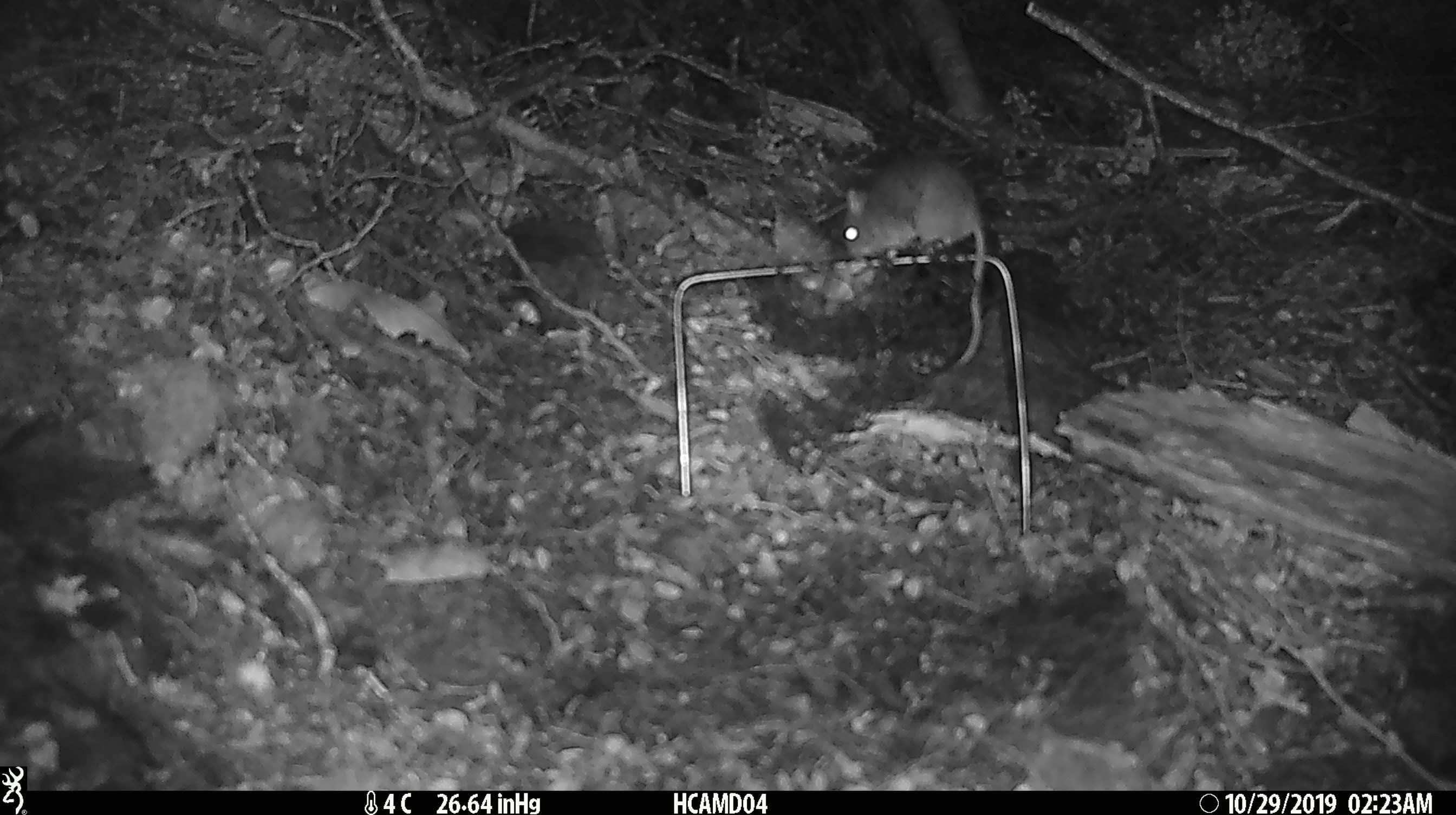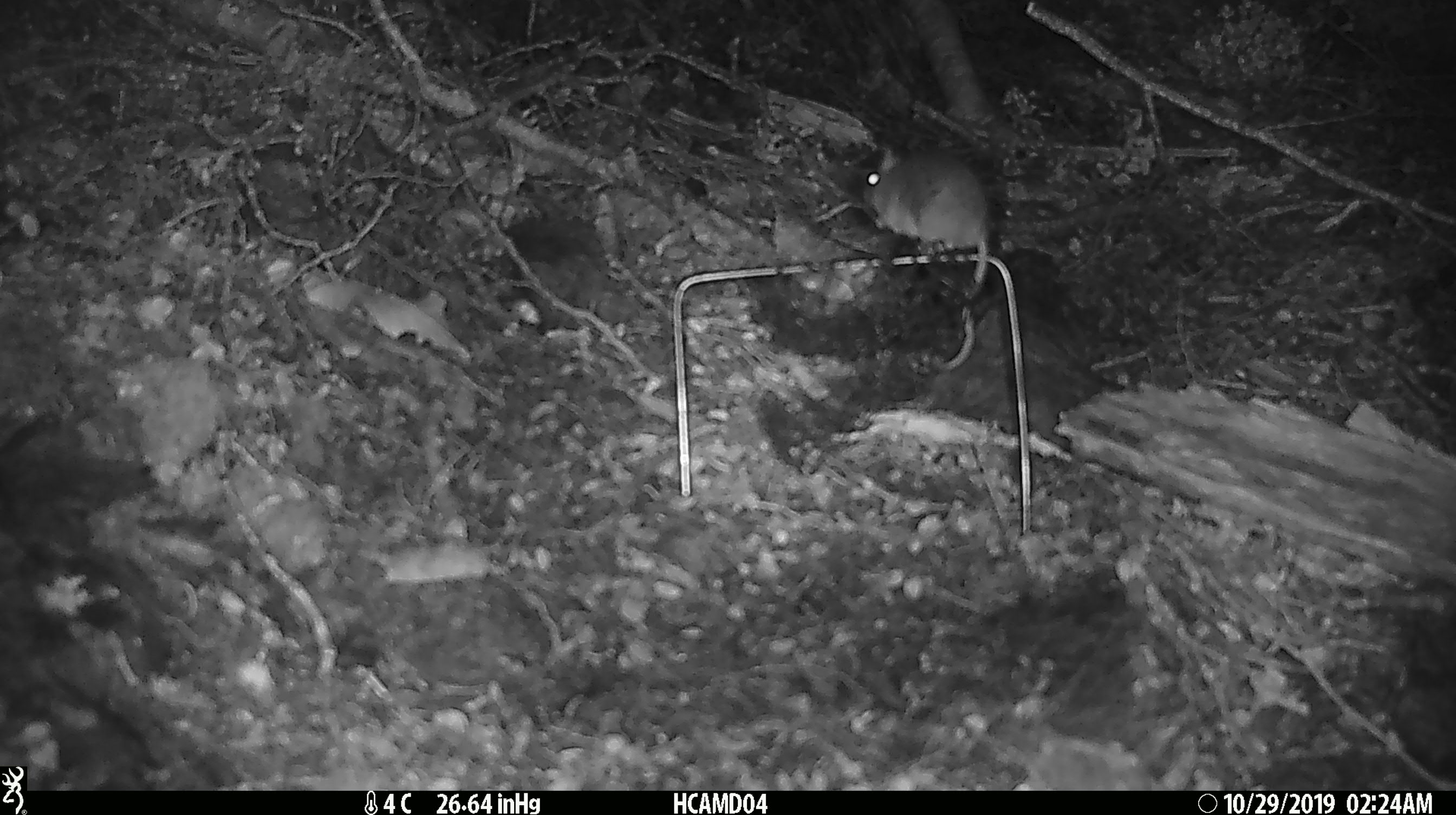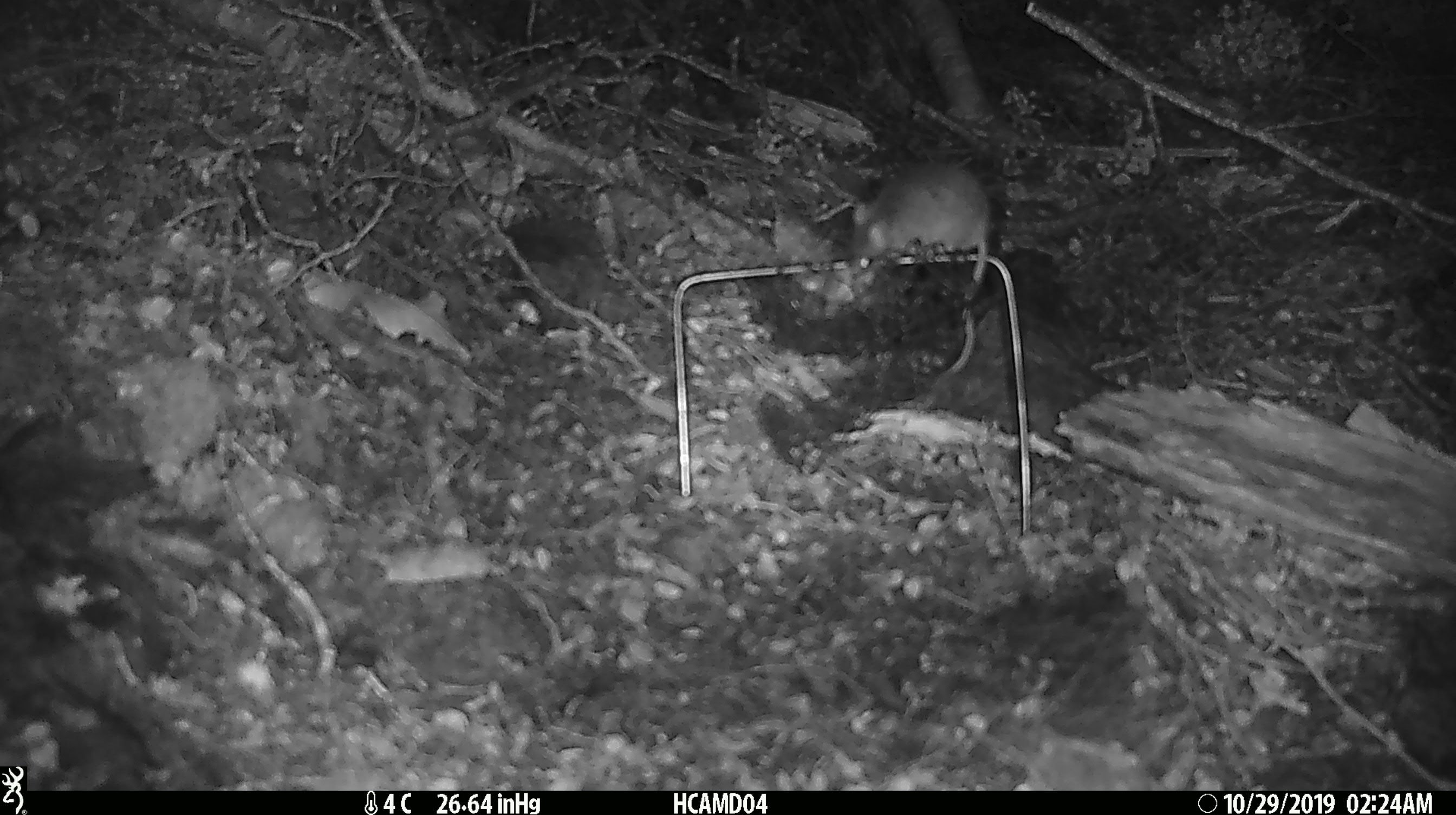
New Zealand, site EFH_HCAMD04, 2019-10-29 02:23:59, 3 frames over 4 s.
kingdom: Animalia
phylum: Chordata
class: Mammalia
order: Rodentia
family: Muridae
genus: Mus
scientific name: Mus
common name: mouse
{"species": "mouse (Mus)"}